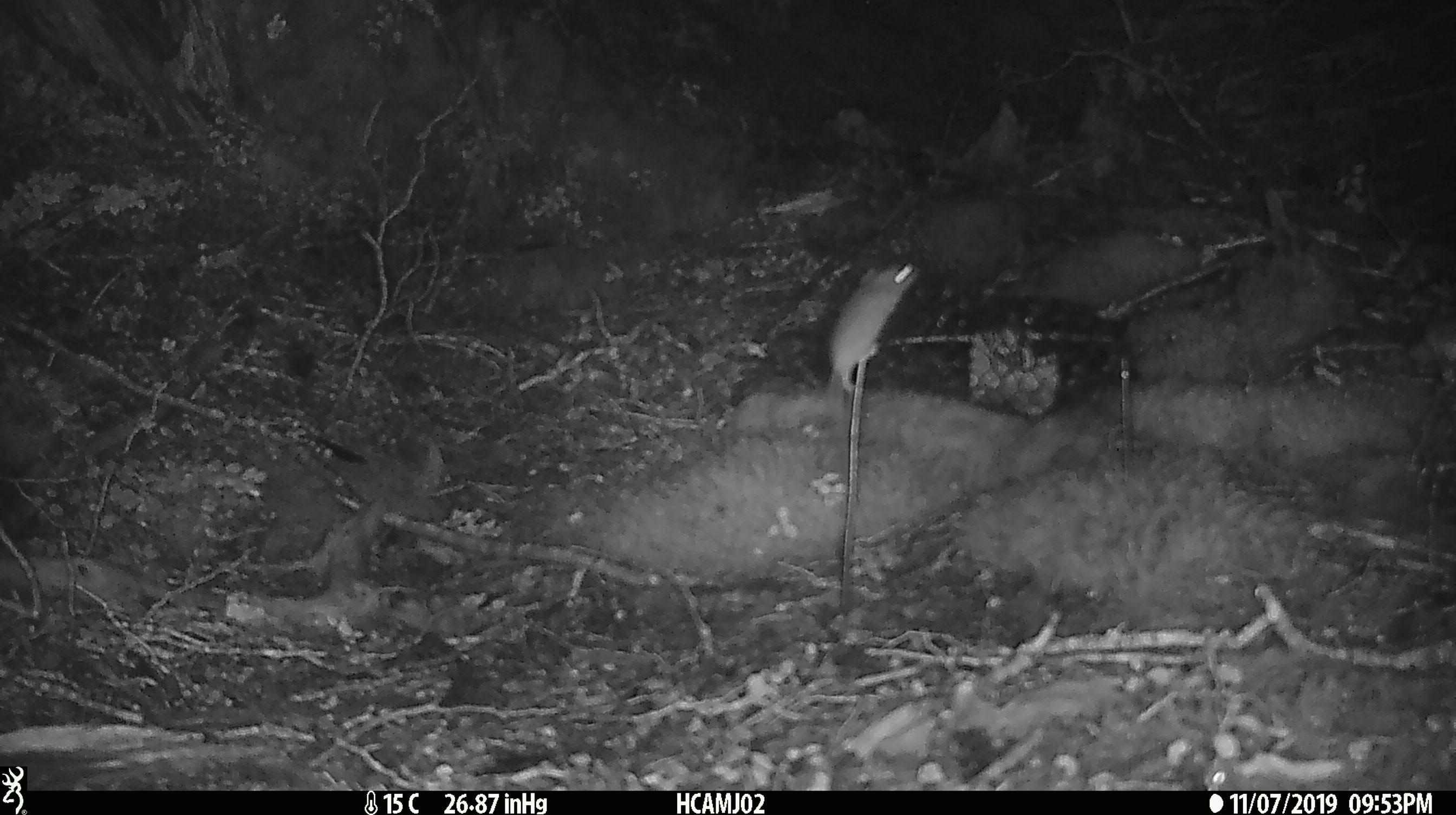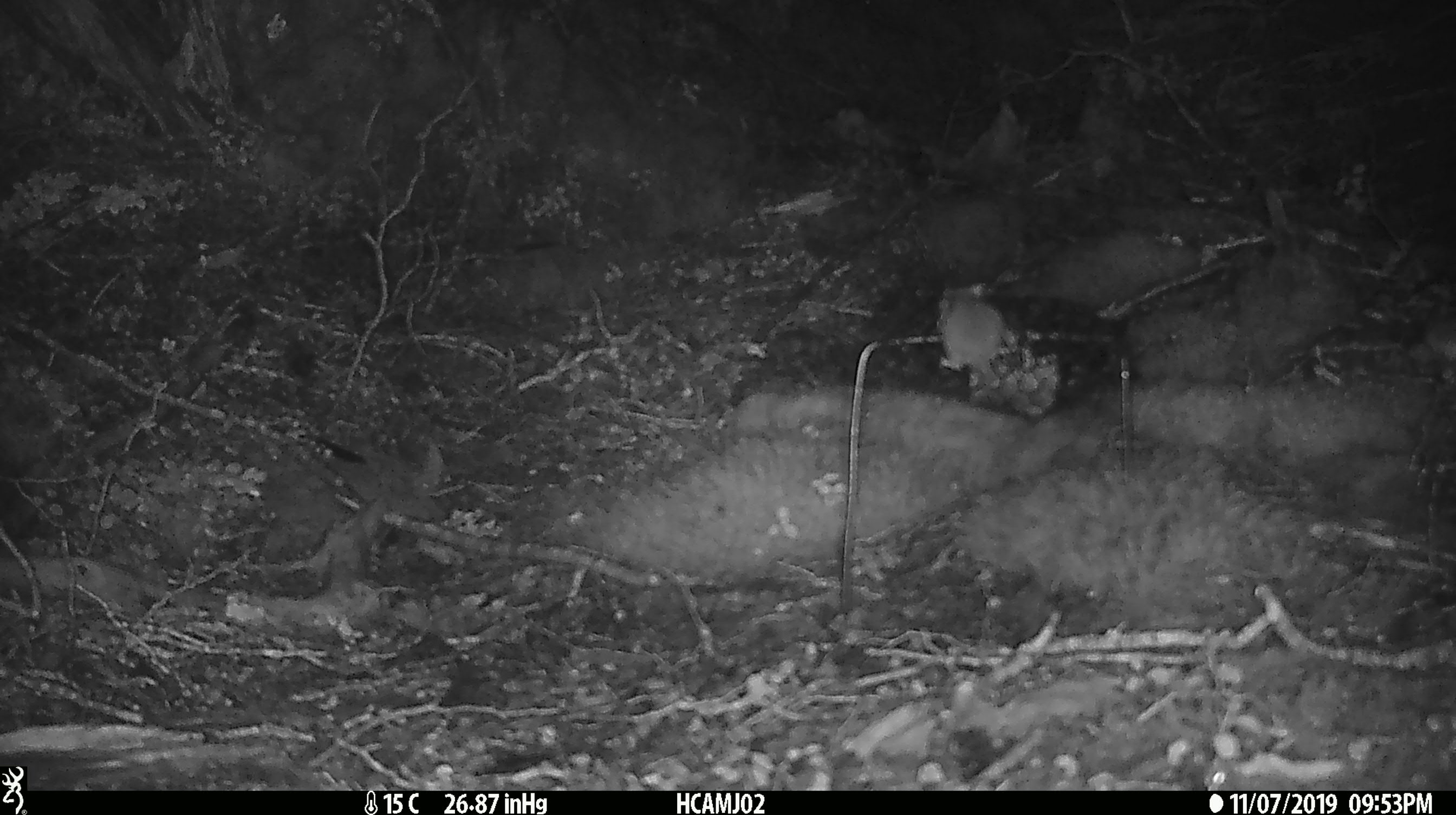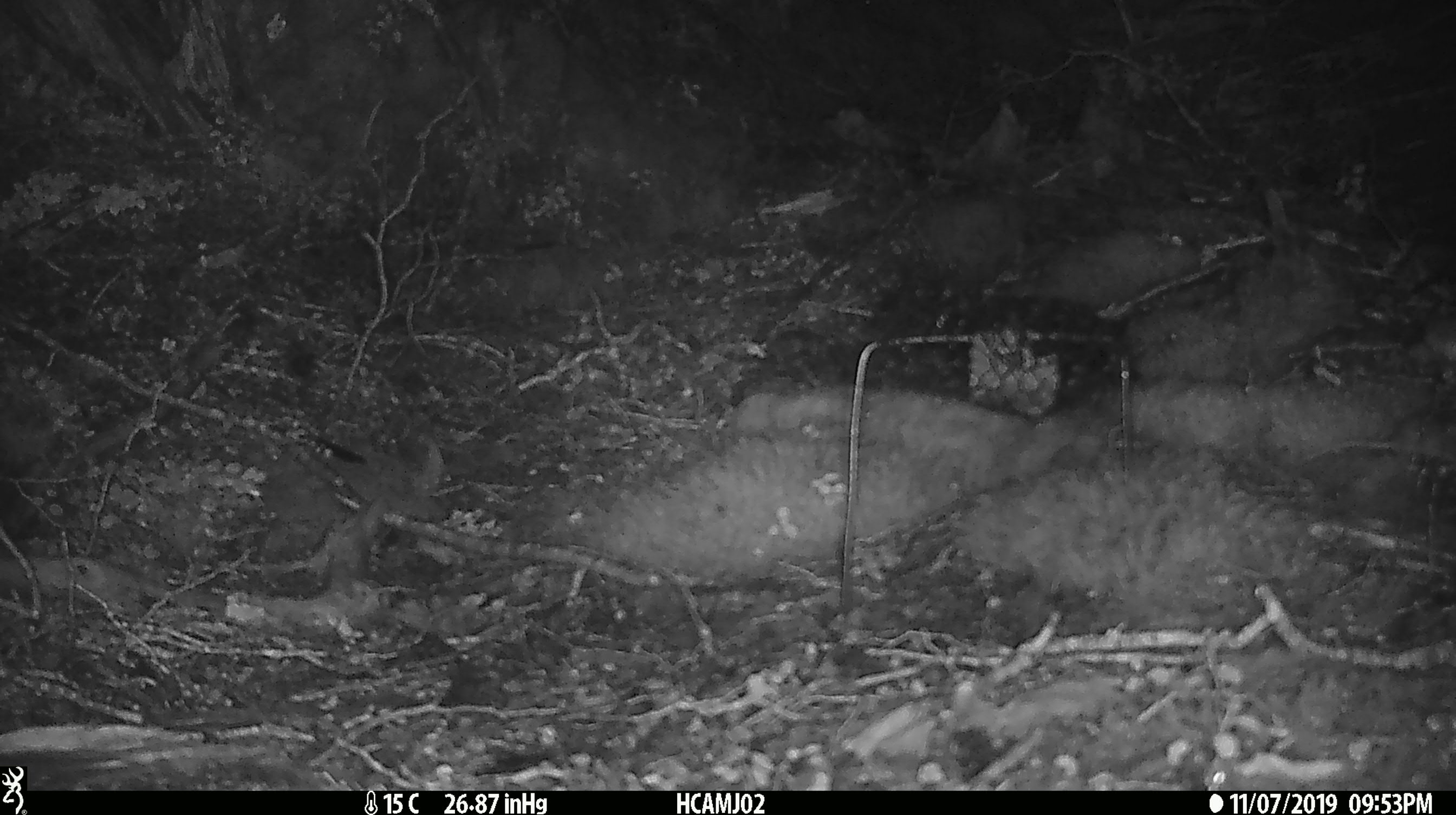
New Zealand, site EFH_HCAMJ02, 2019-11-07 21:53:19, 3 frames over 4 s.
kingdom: Animalia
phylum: Chordata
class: Mammalia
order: Rodentia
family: Muridae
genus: Mus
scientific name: Mus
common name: mouse